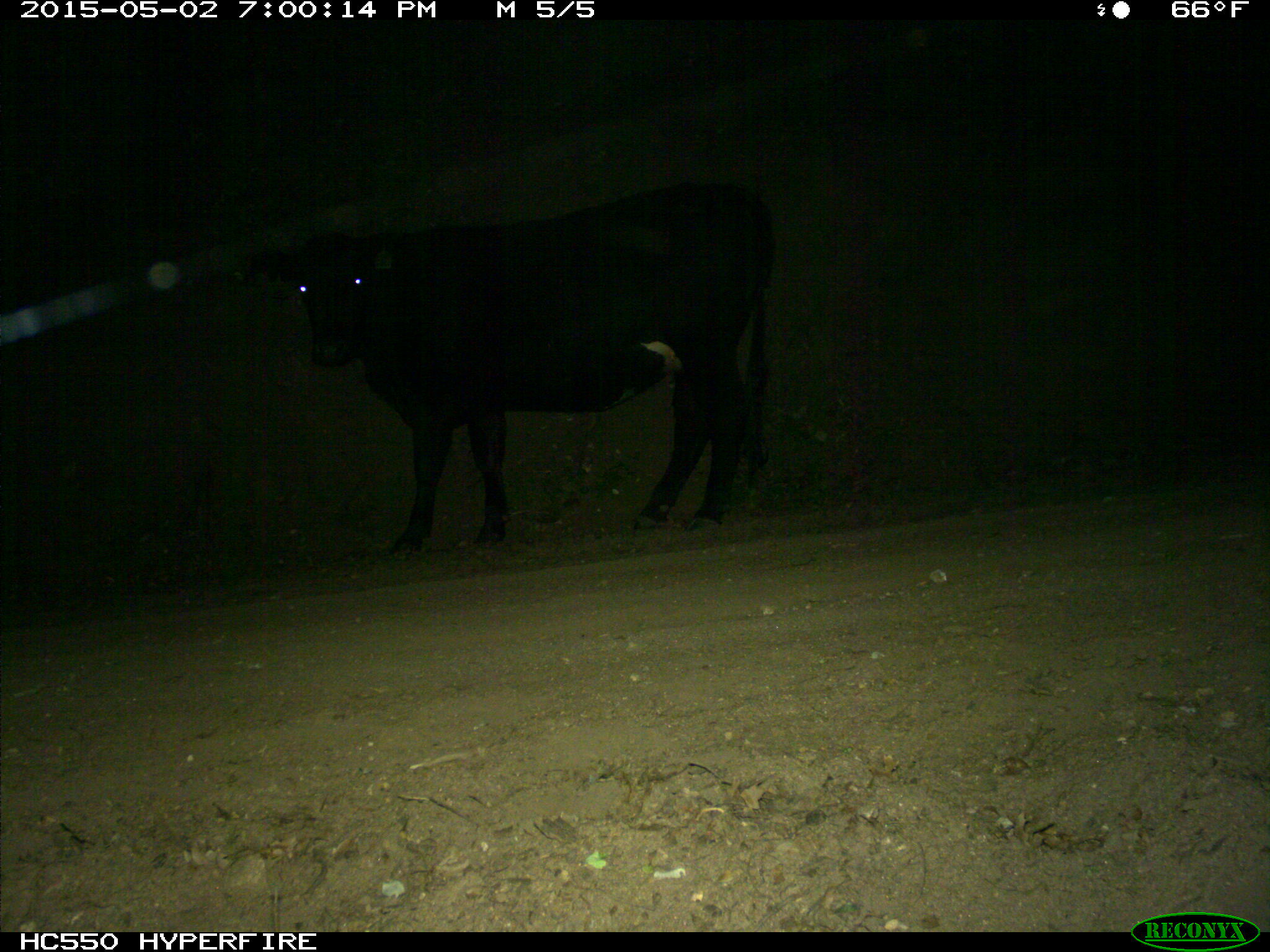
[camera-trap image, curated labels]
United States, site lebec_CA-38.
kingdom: Animalia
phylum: Chordata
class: Mammalia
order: Artiodactyla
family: Bovidae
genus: Bos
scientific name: Bos taurus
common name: domestic cow